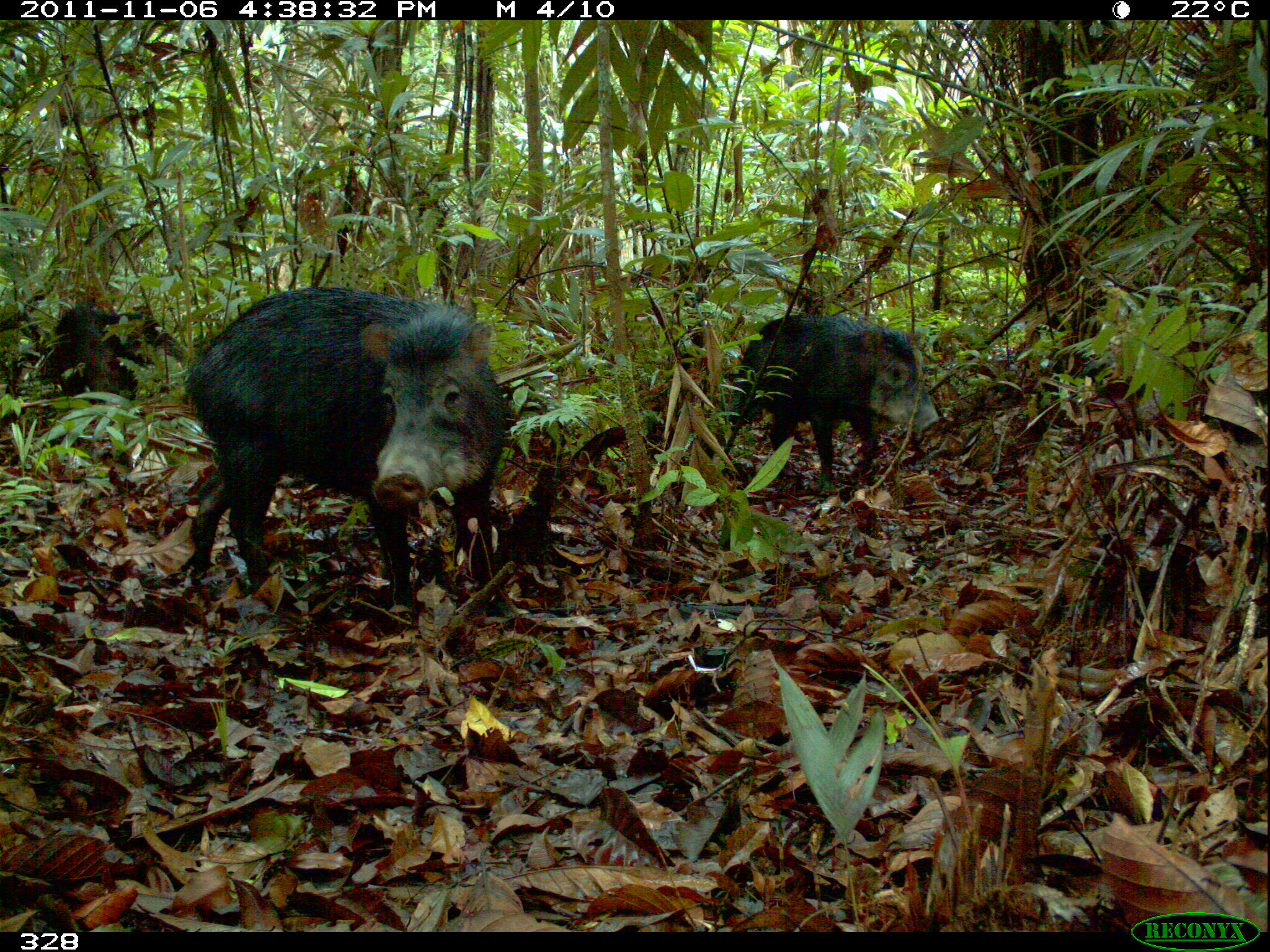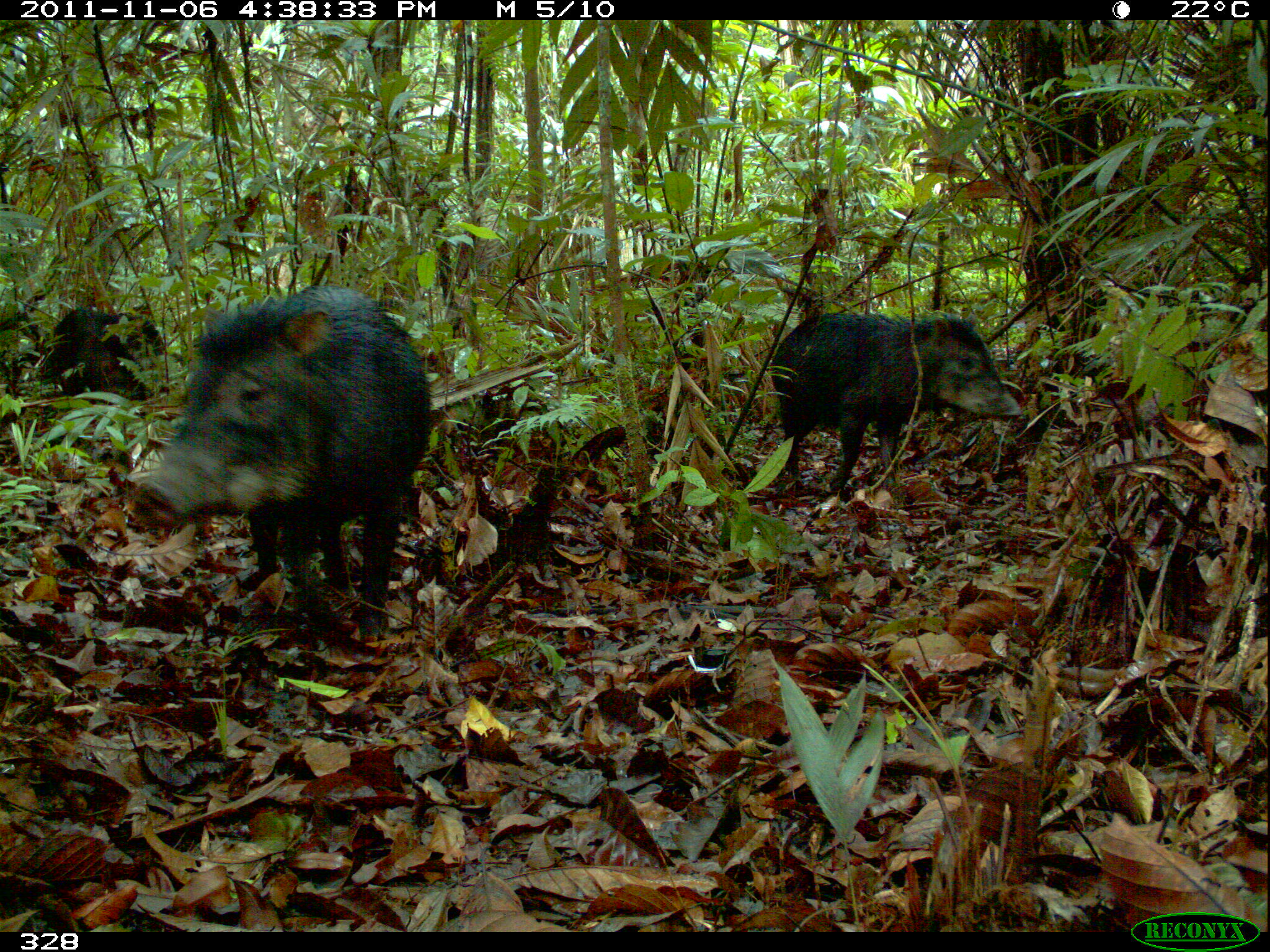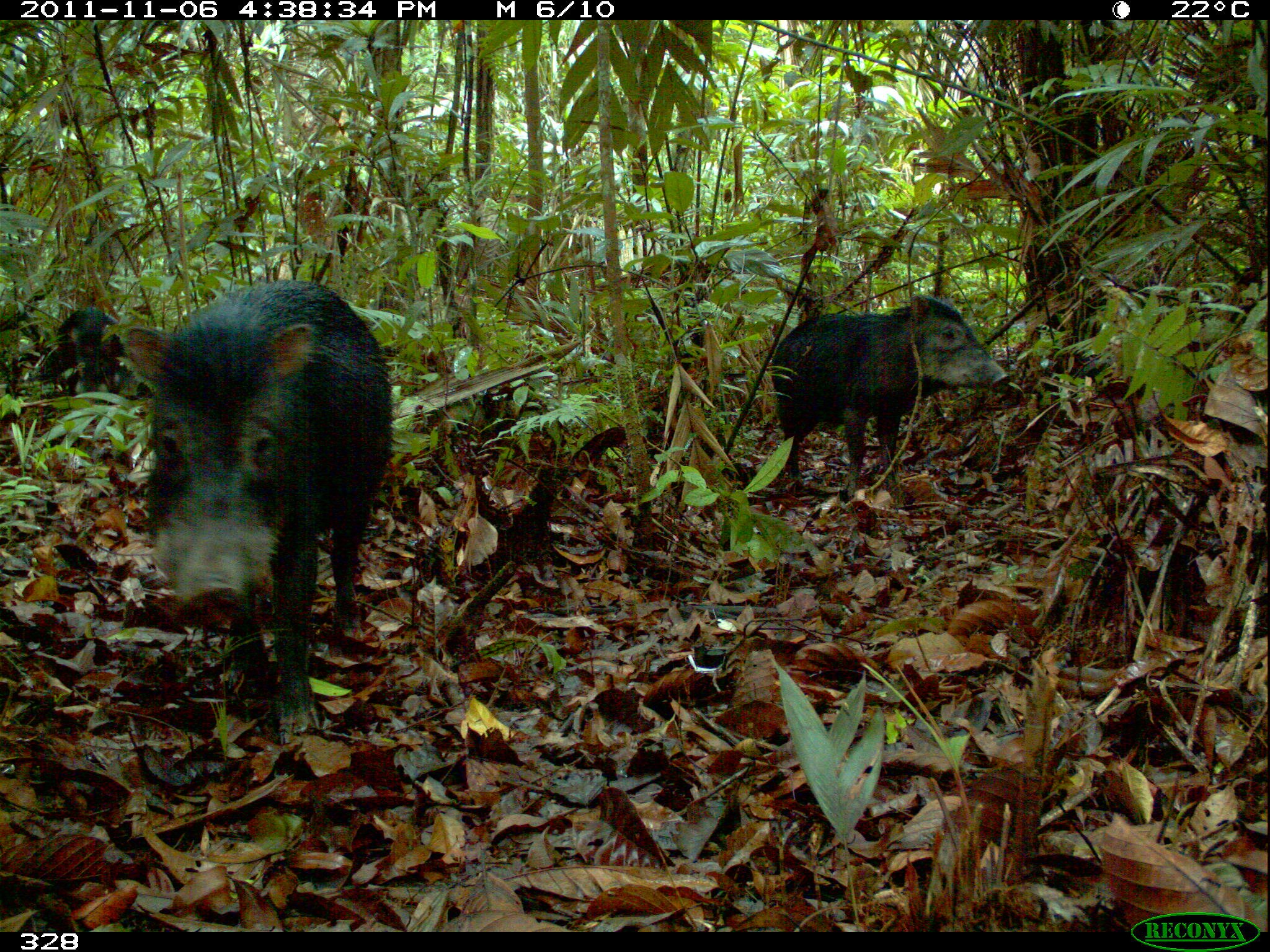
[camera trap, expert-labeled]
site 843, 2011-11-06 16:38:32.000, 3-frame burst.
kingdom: Animalia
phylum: Chordata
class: Mammalia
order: Artiodactyla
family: Tayassuidae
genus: Tayassu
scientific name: Tayassu pecari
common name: white-lipped peccary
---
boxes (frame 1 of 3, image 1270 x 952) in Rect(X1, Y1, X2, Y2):
tayassu pecari: Rect(184, 285, 514, 622); Rect(726, 311, 941, 488); Rect(40, 298, 181, 403)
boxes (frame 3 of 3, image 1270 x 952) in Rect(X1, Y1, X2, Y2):
tayassu pecari: Rect(120, 275, 398, 744); Rect(766, 290, 1013, 501); Rect(37, 303, 129, 398)